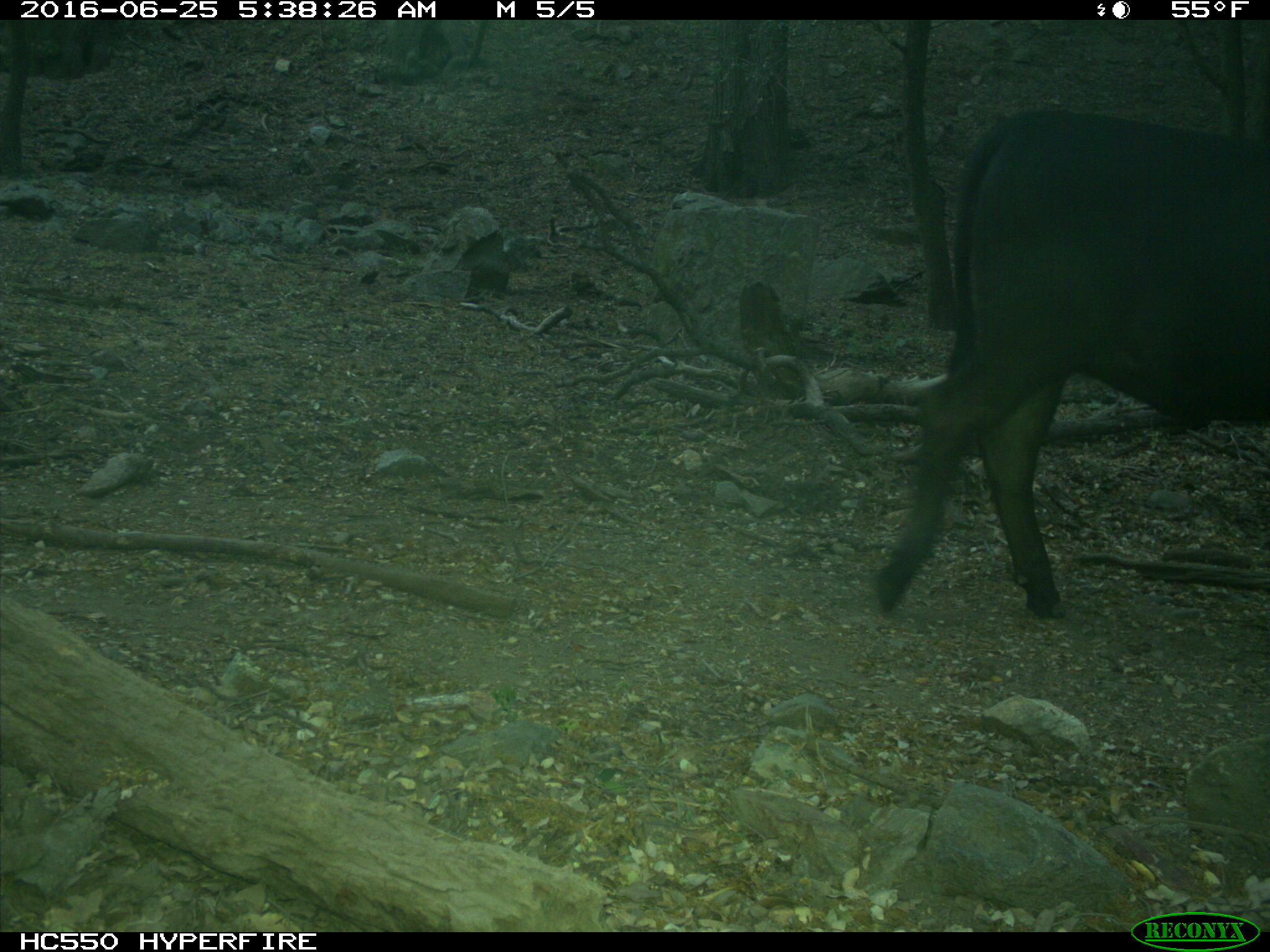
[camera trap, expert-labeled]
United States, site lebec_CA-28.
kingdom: Animalia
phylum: Chordata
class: Mammalia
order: Artiodactyla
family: Bovidae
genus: Bos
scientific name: Bos taurus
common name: domestic cow